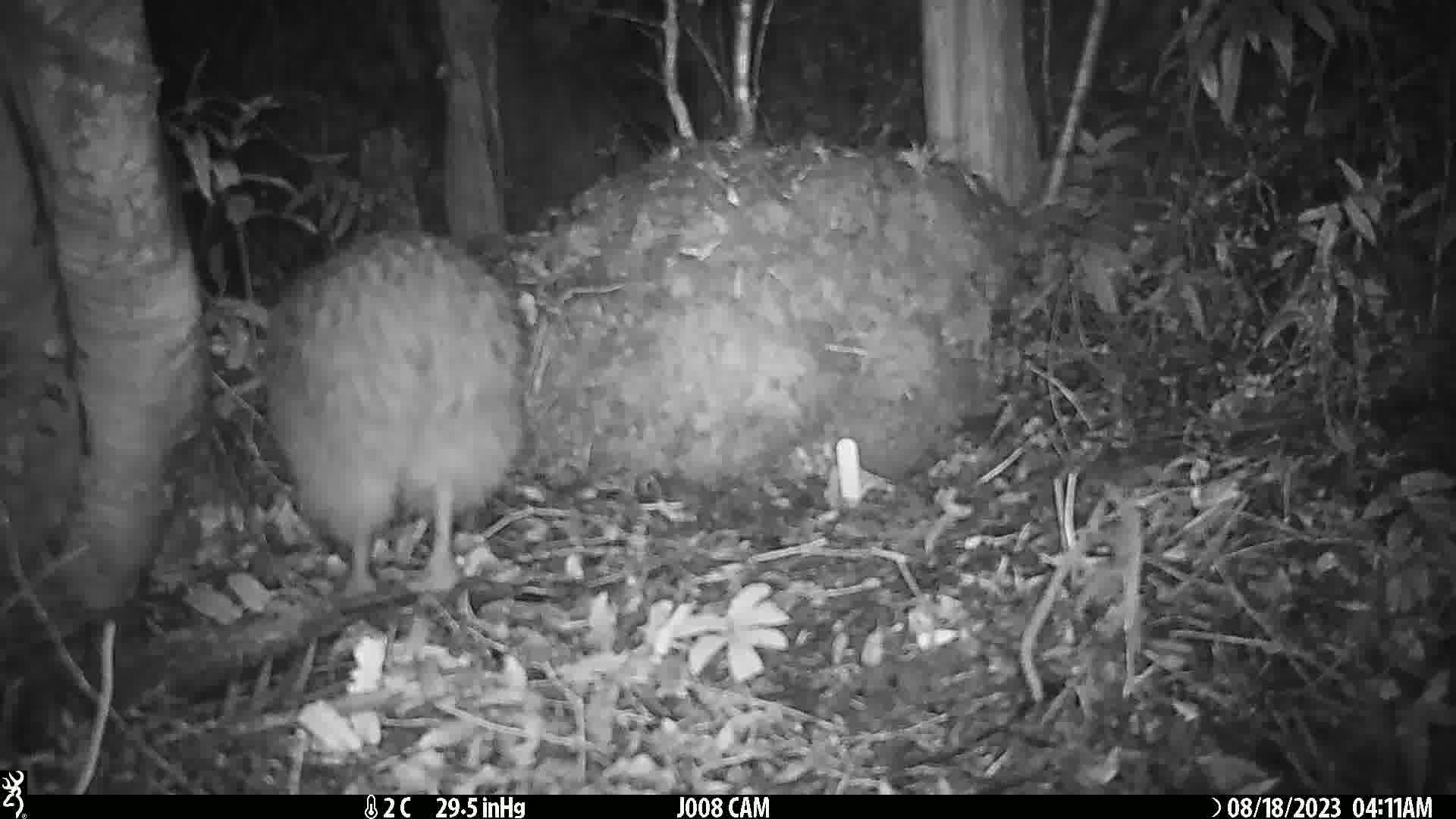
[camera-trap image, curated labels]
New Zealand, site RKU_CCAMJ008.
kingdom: Animalia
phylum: Chordata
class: Aves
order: Apterygiformes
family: Apterygidae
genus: Apteryx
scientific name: Apteryx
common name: kiwi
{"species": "kiwi (Apteryx)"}